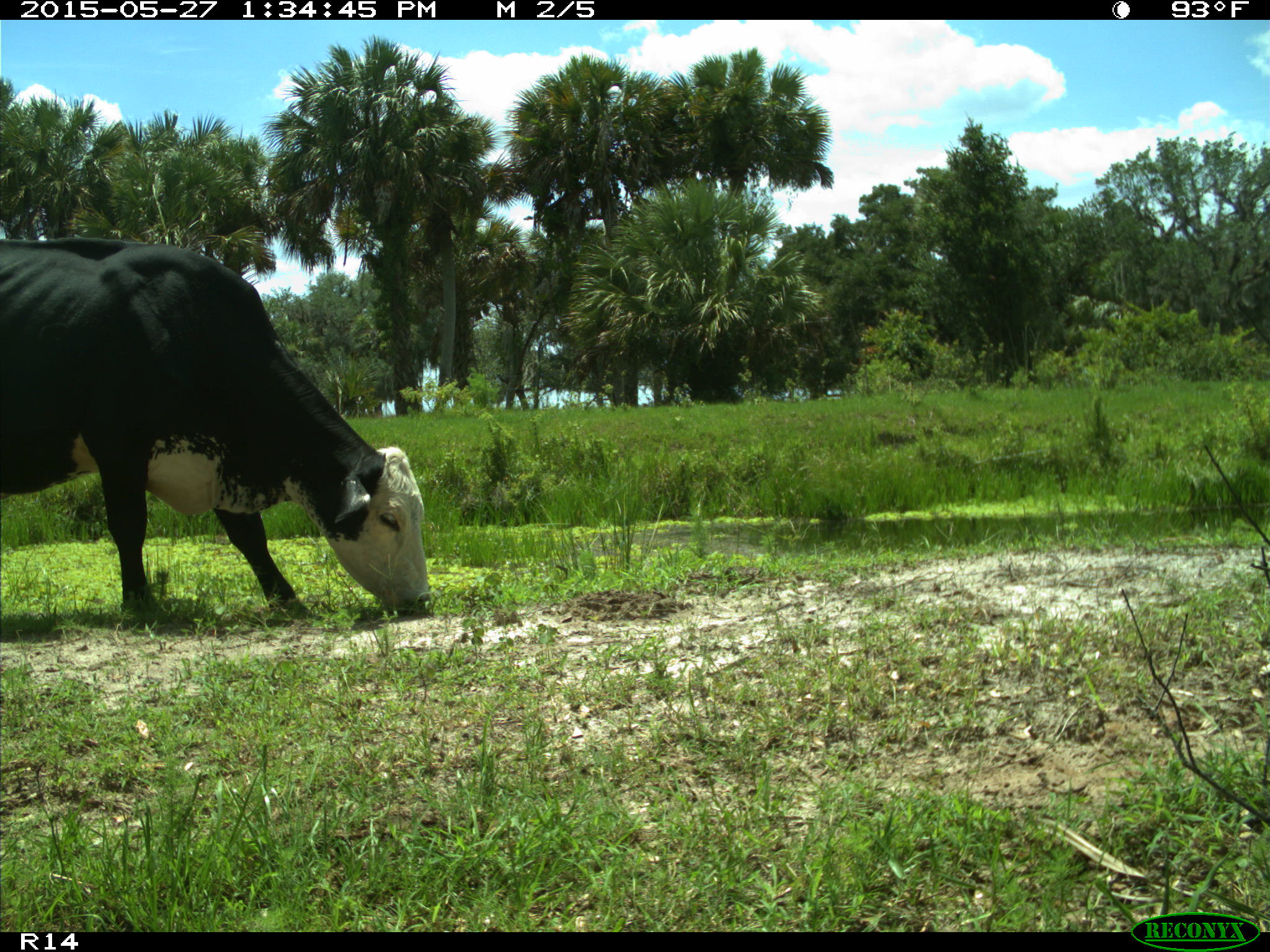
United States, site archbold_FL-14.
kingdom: Animalia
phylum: Chordata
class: Mammalia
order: Artiodactyla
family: Bovidae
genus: Bos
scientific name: Bos taurus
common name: domestic cow